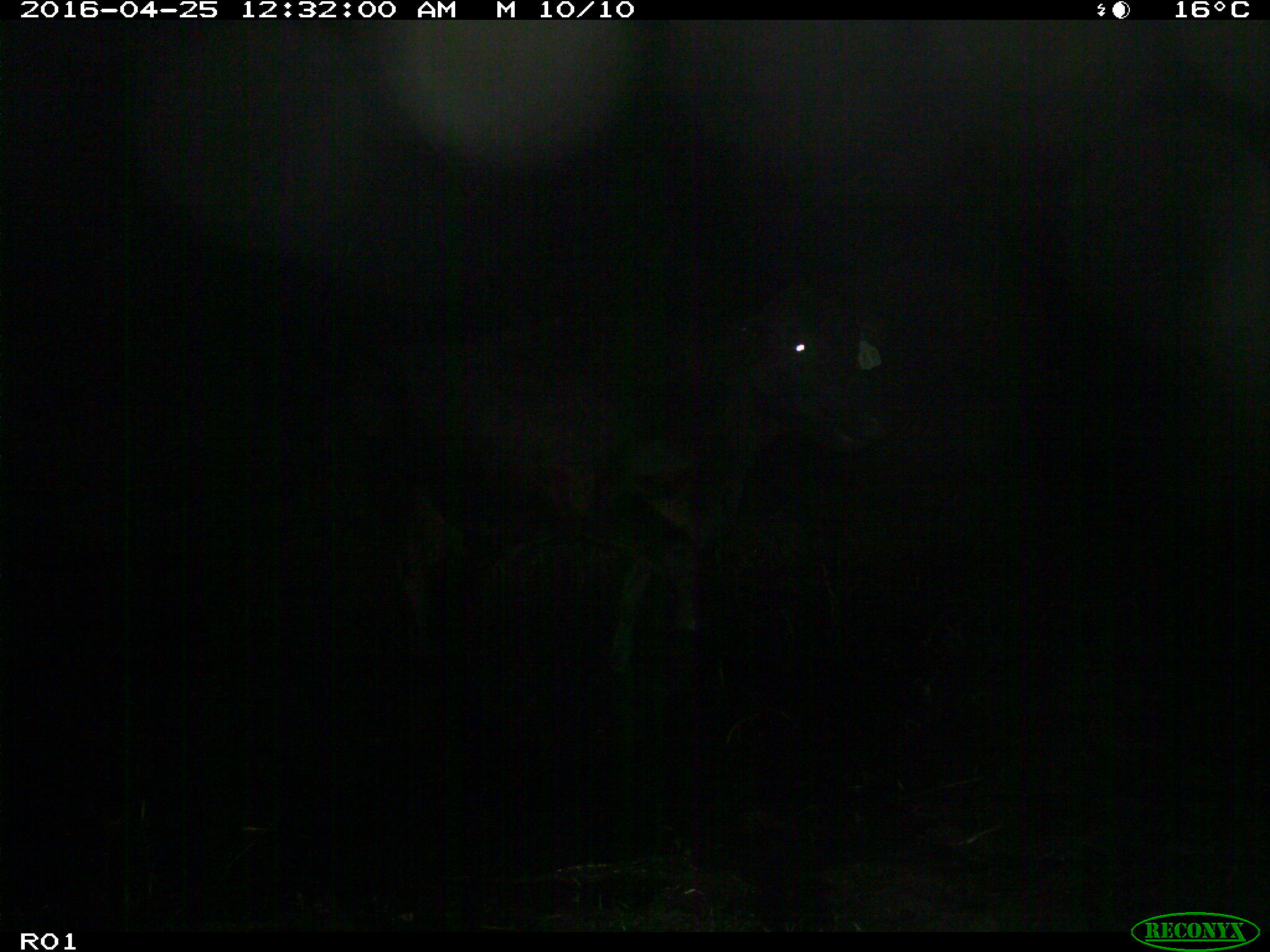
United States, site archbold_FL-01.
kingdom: Animalia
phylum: Chordata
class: Mammalia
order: Artiodactyla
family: Bovidae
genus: Bos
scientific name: Bos taurus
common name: domestic cow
Bos taurus (domestic cow).